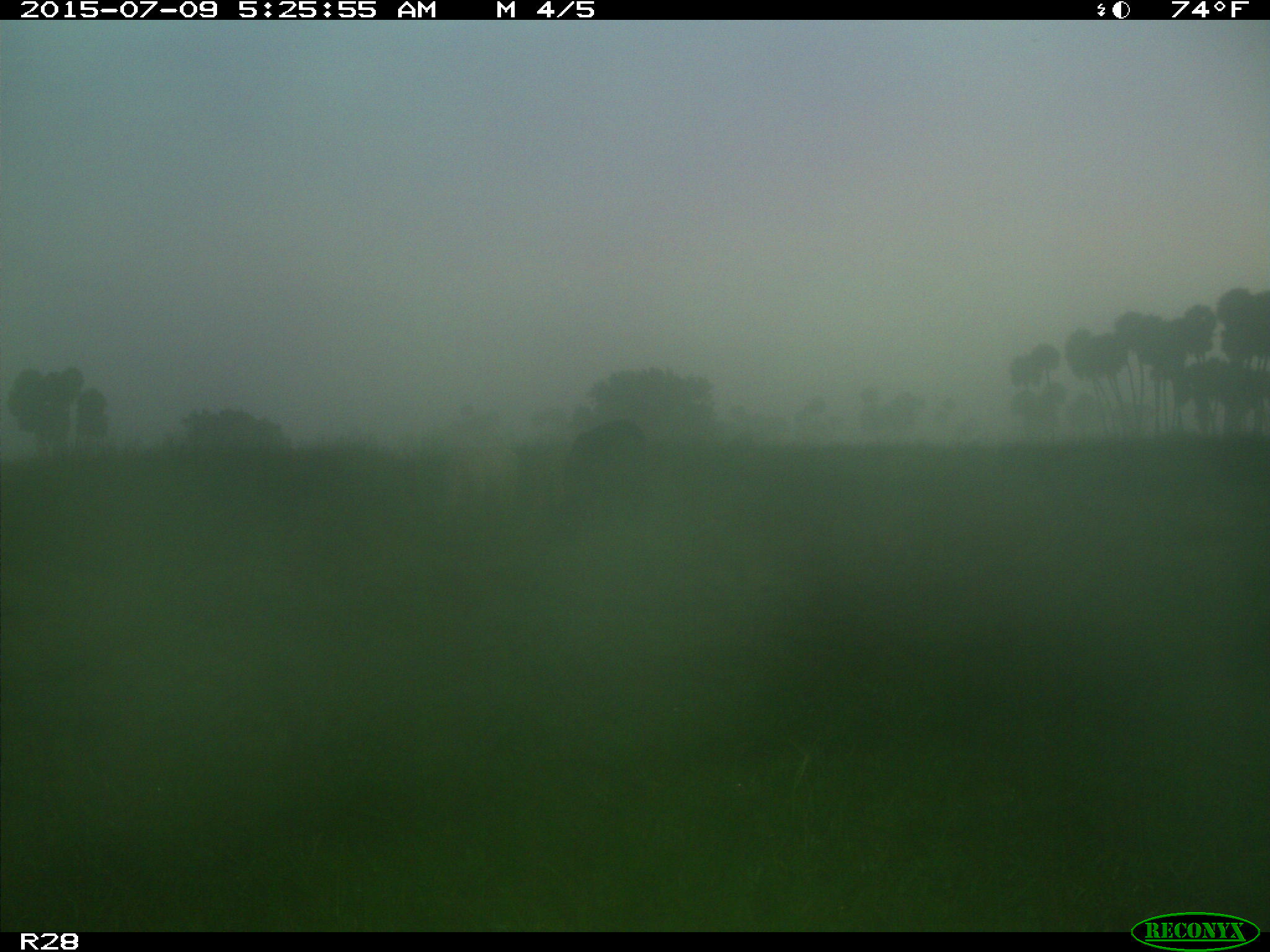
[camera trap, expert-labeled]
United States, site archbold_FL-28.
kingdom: Animalia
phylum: Chordata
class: Mammalia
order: Artiodactyla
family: Bovidae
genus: Bos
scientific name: Bos taurus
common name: domestic cow